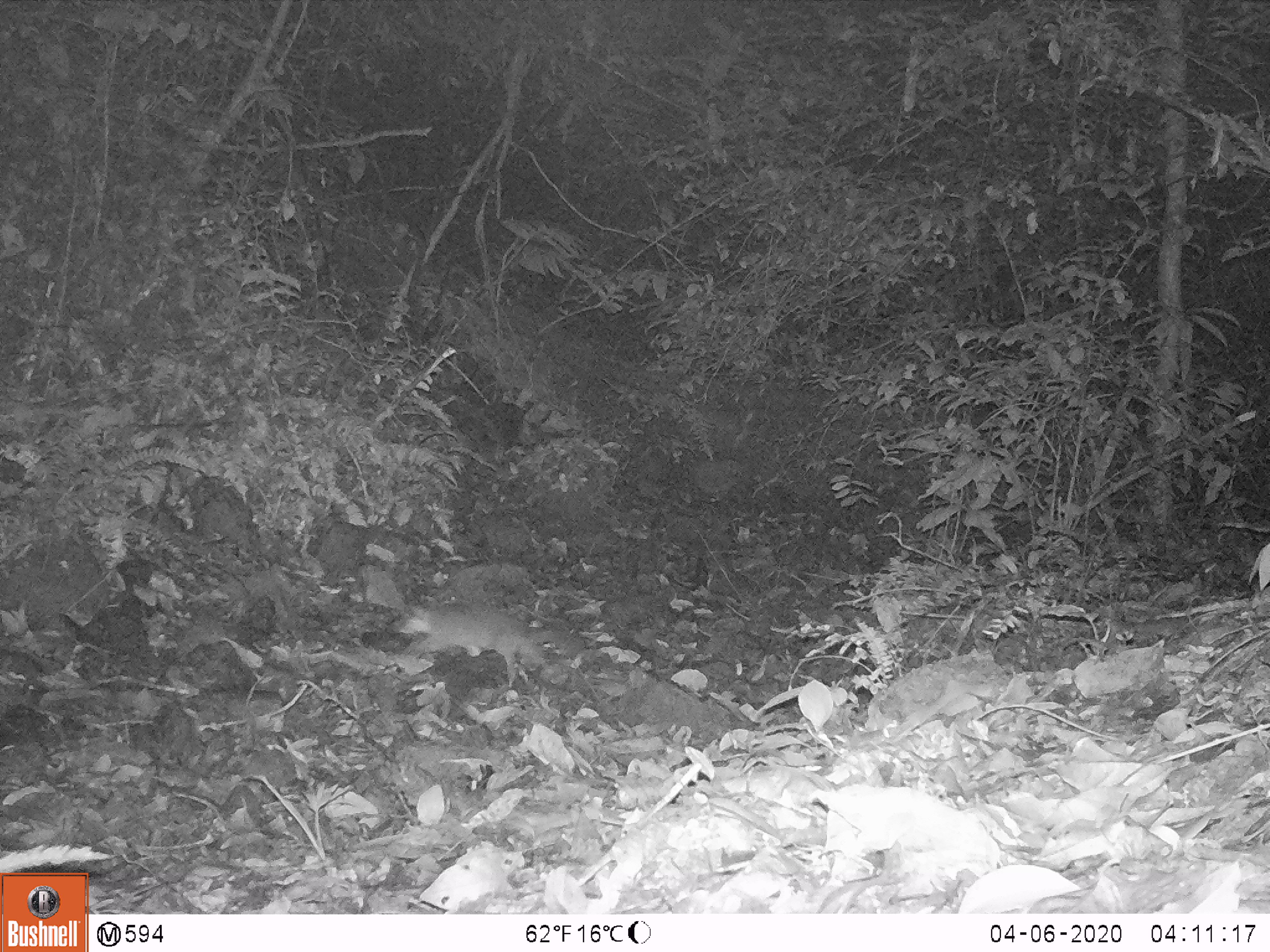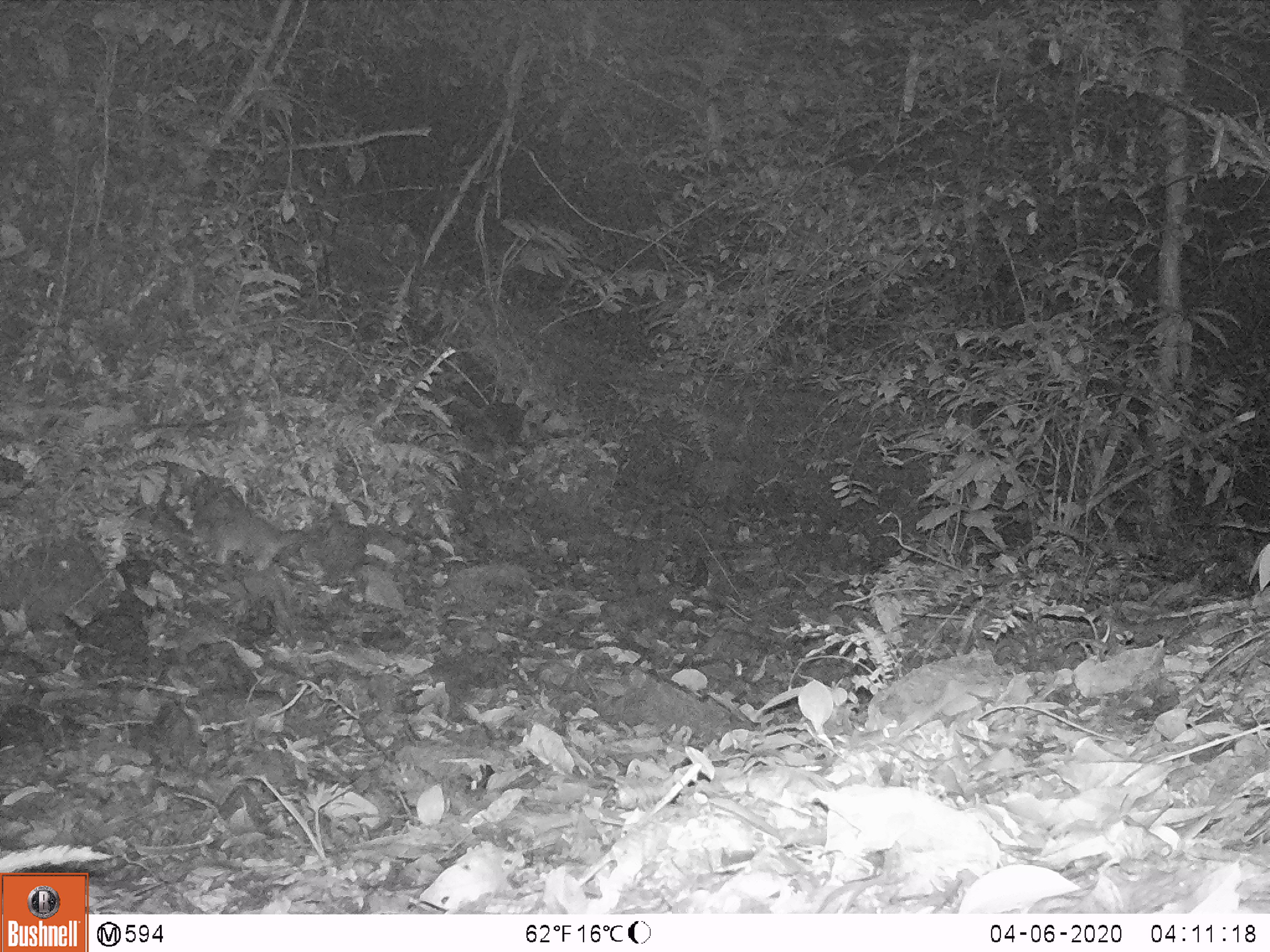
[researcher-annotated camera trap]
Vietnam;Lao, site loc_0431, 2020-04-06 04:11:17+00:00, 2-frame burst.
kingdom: Animalia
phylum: Chordata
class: Mammalia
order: Carnivora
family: Mustelidae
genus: Melogale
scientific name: Melogale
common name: ferret badger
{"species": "ferret badger (Melogale)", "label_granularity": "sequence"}